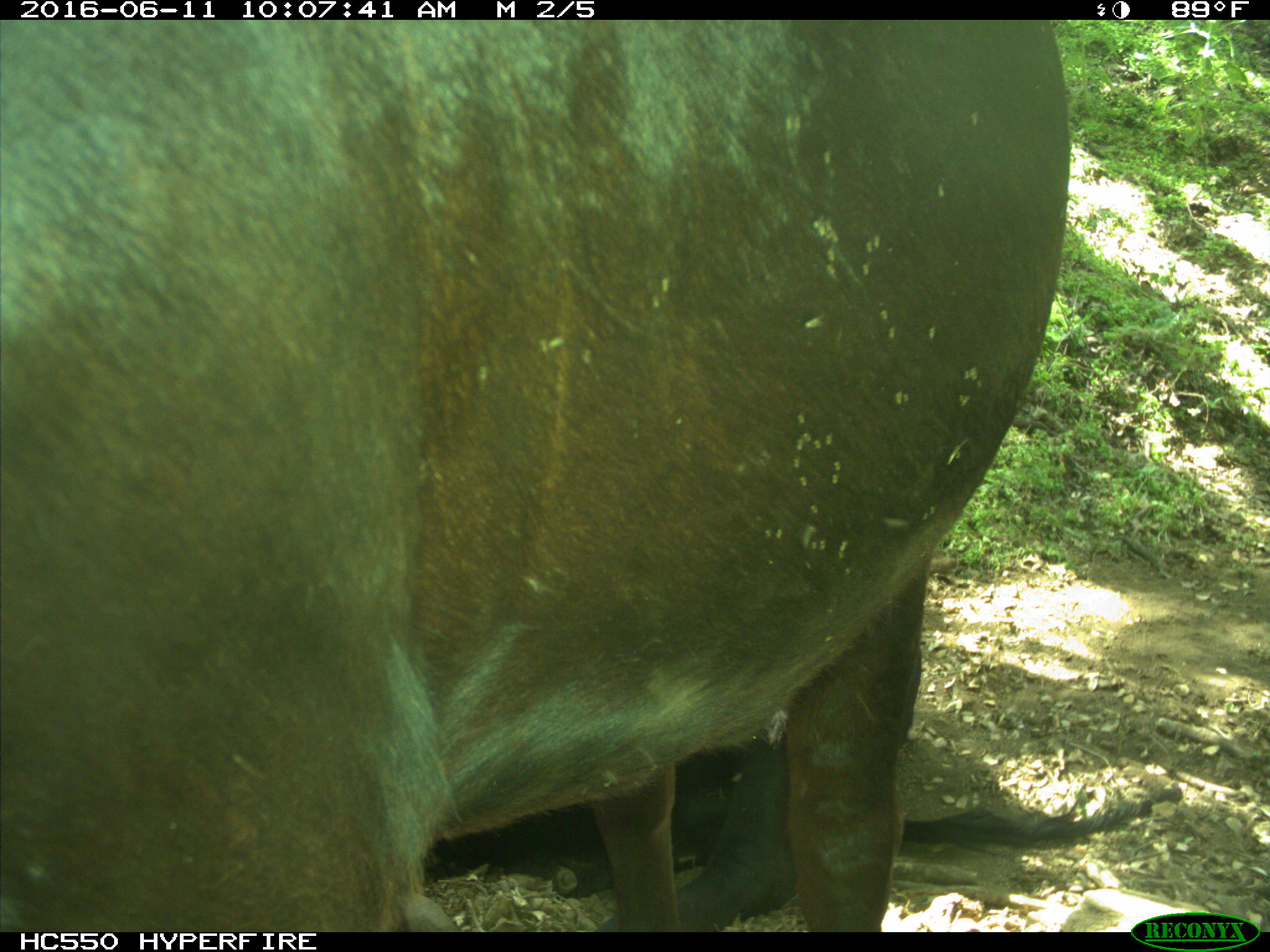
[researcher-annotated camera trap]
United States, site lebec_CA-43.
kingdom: Animalia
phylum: Chordata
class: Mammalia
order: Artiodactyla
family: Bovidae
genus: Bos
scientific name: Bos taurus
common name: domestic cow